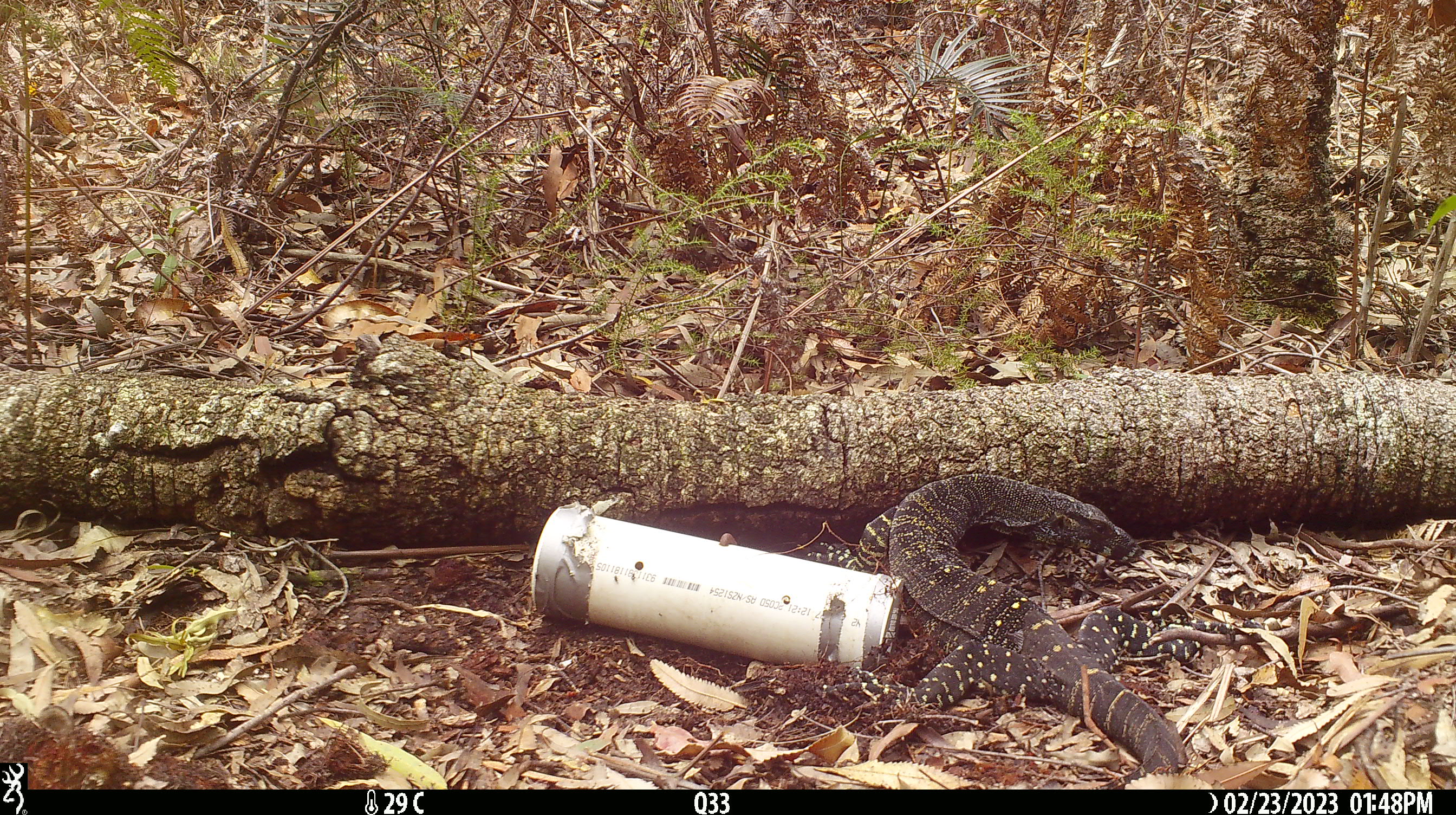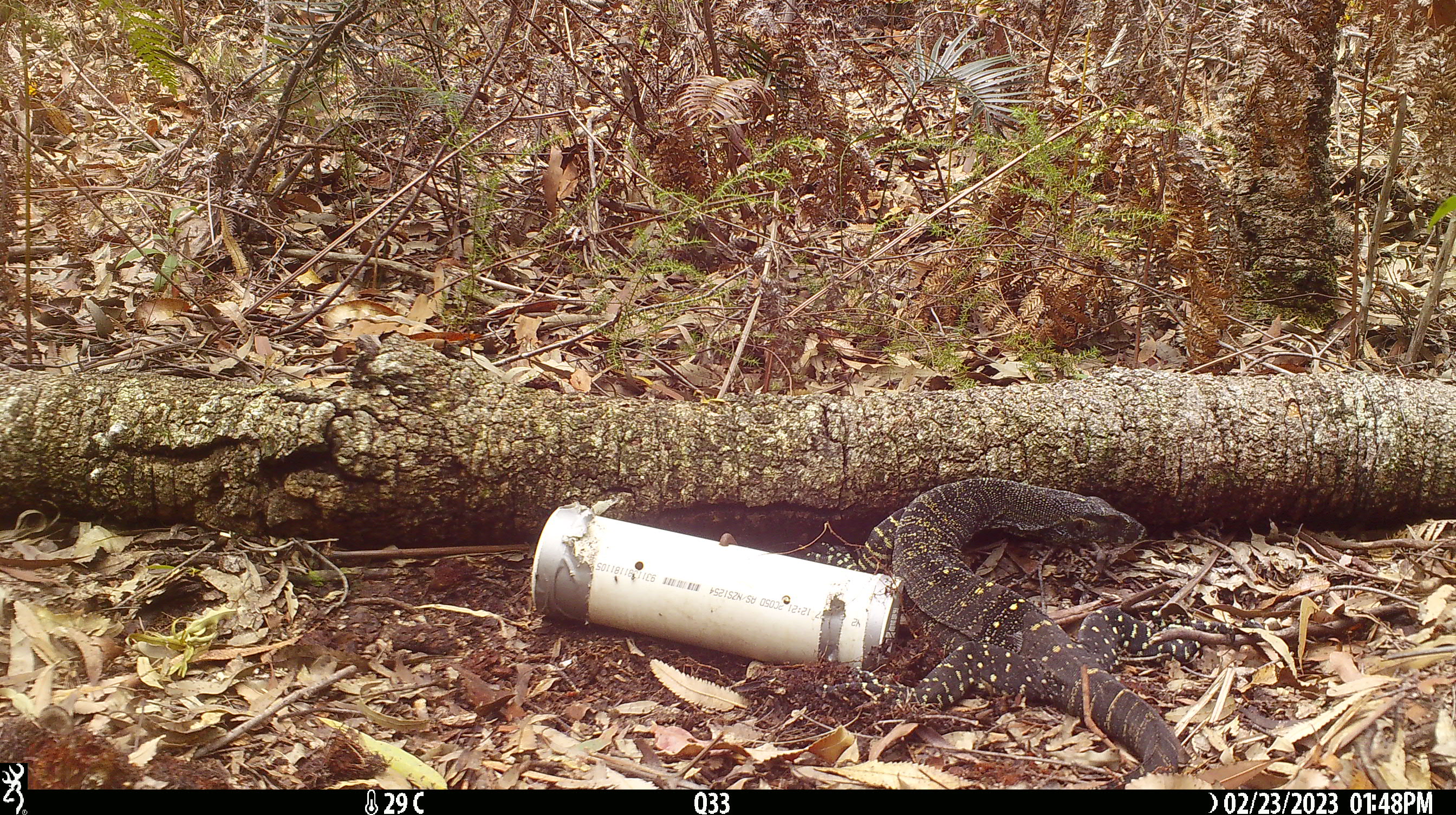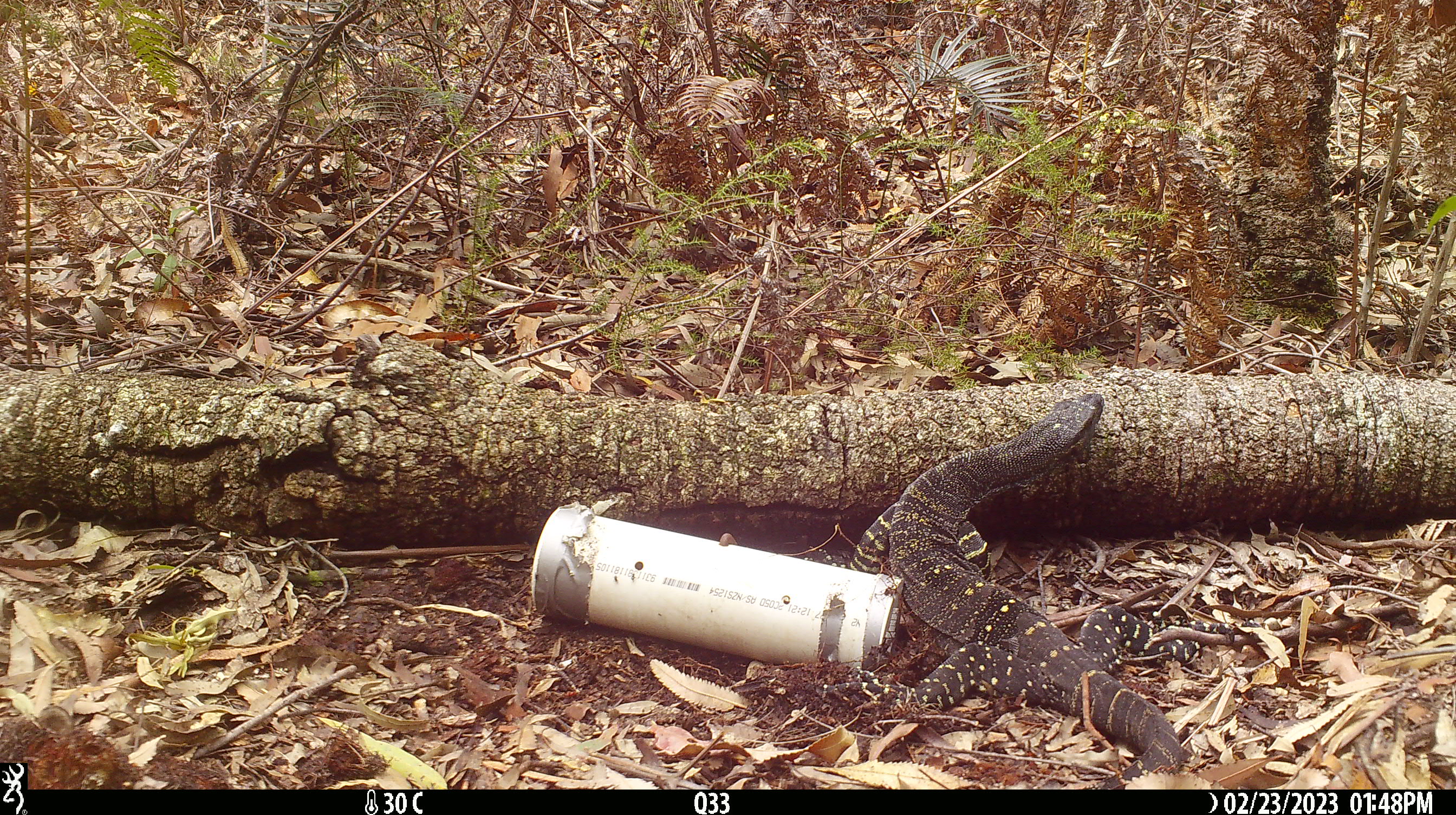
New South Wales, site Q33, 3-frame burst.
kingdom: Animalia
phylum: Chordata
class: Reptilia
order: Squamata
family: Varanidae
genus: Varanus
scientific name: Varanus varius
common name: lace monitor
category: goanna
Goanna (lace monitor) (Varanus varius).